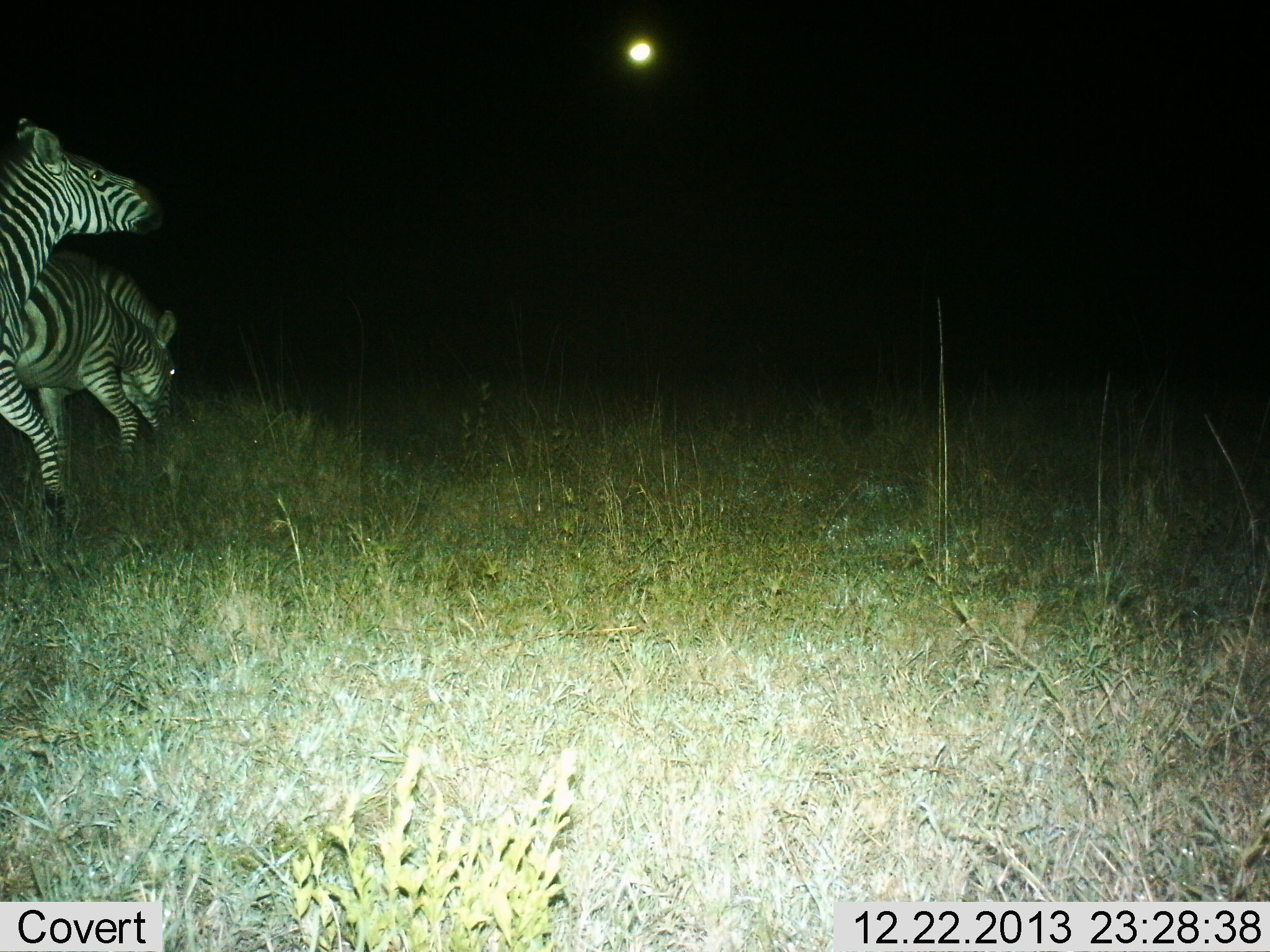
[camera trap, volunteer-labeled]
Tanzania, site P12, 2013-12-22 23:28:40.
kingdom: Animalia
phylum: Chordata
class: Mammalia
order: Perissodactyla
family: Equidae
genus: Equus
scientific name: Equus quagga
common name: plains zebra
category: zebra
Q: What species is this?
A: Zebra (plains zebra) (Equus quagga).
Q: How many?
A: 2.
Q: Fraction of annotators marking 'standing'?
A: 10%.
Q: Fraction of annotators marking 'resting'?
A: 0%.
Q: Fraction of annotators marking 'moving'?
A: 80%.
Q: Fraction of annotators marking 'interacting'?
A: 0%.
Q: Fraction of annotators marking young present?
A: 0%.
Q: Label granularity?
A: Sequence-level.